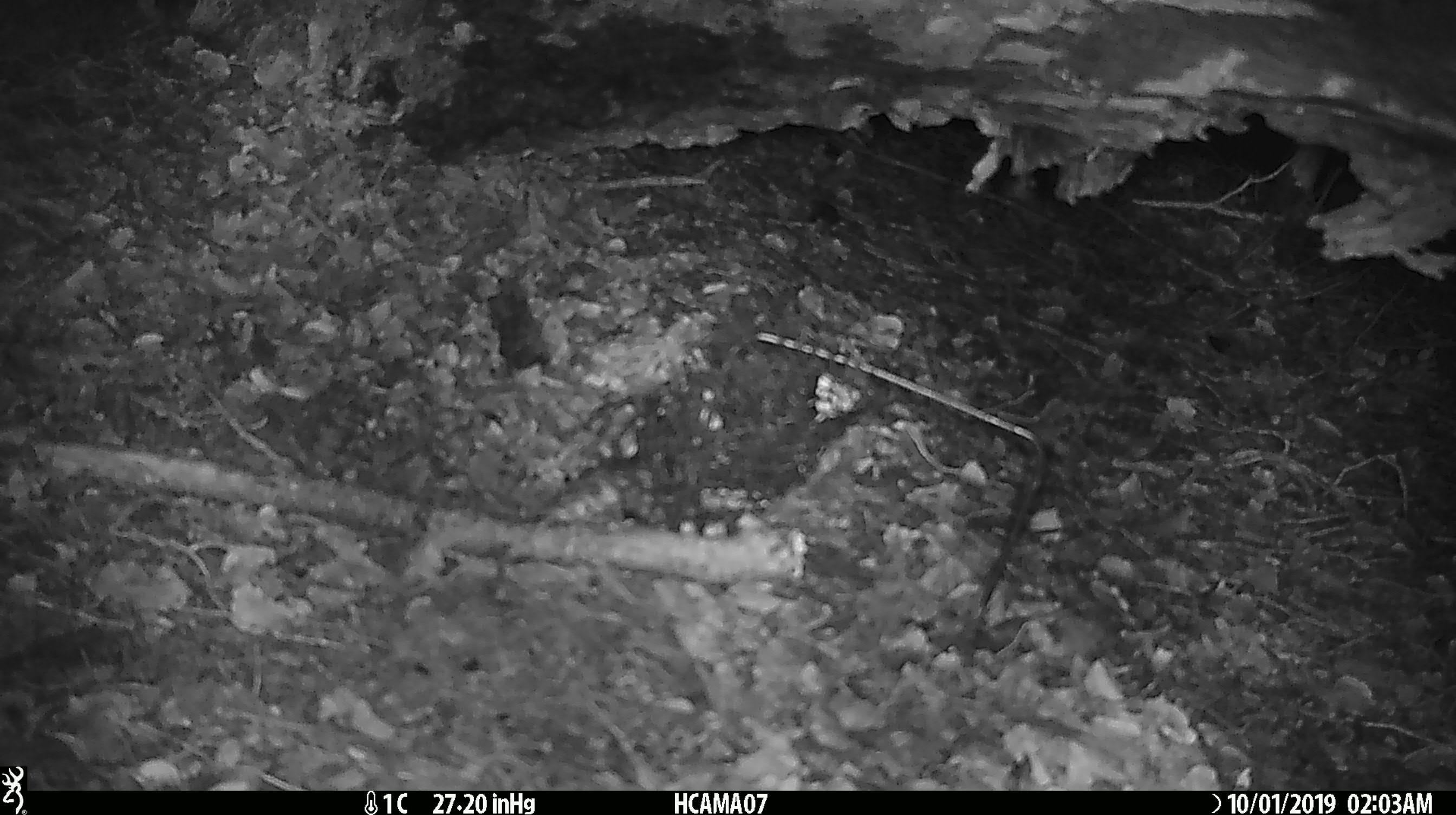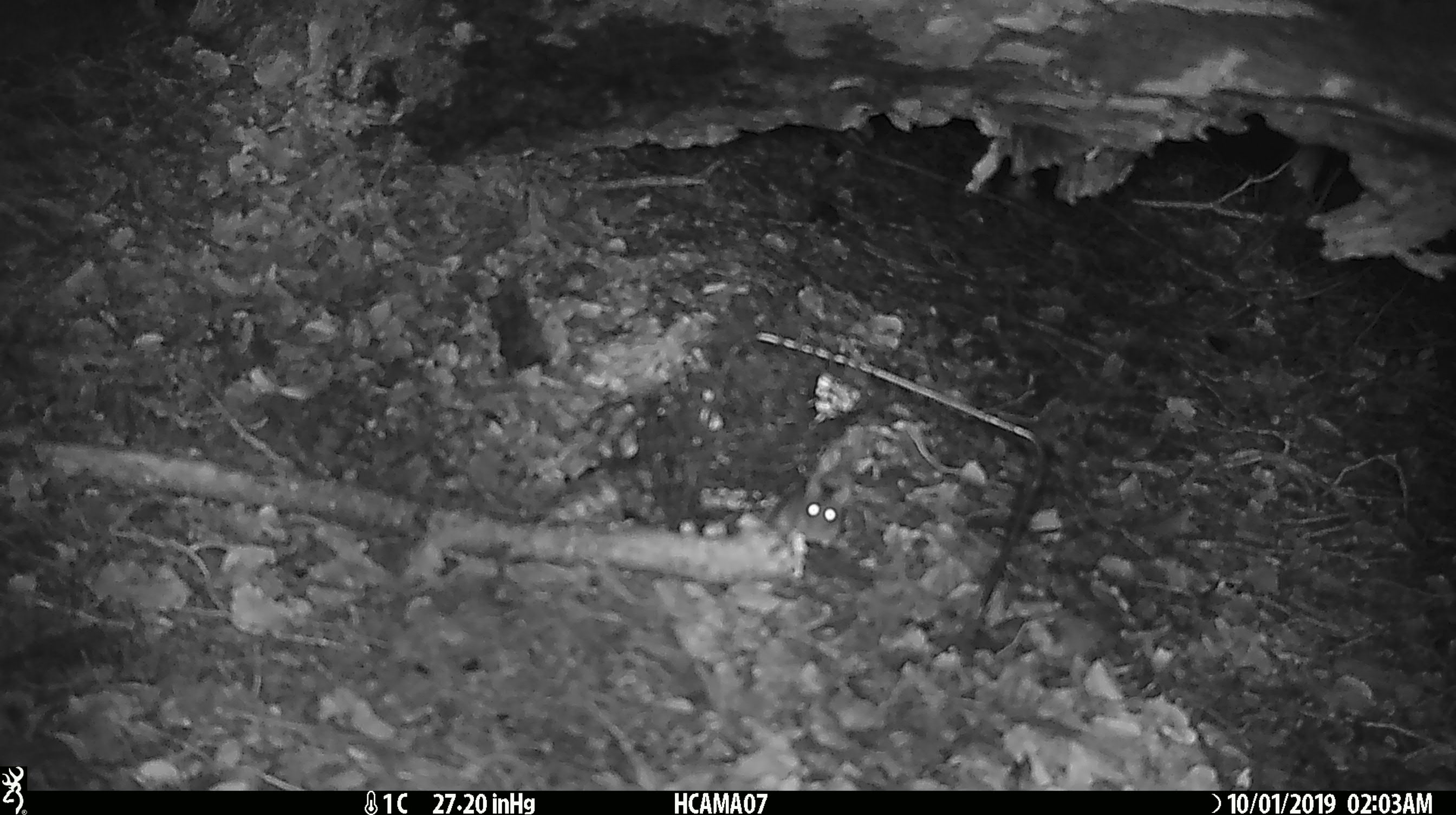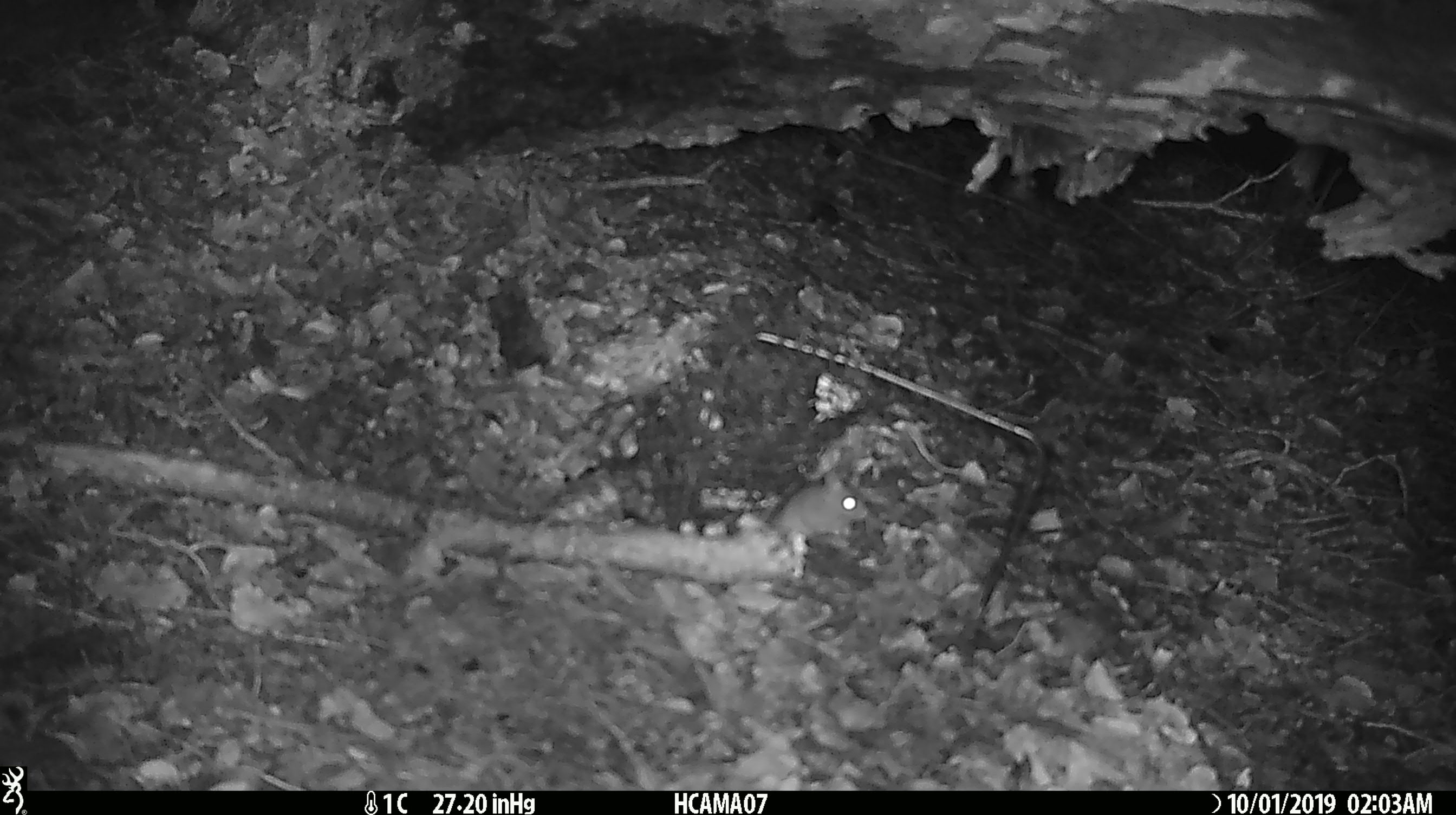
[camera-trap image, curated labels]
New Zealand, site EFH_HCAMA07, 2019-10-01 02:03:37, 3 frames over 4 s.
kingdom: Animalia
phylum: Chordata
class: Mammalia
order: Rodentia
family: Muridae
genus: Mus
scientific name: Mus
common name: mouse